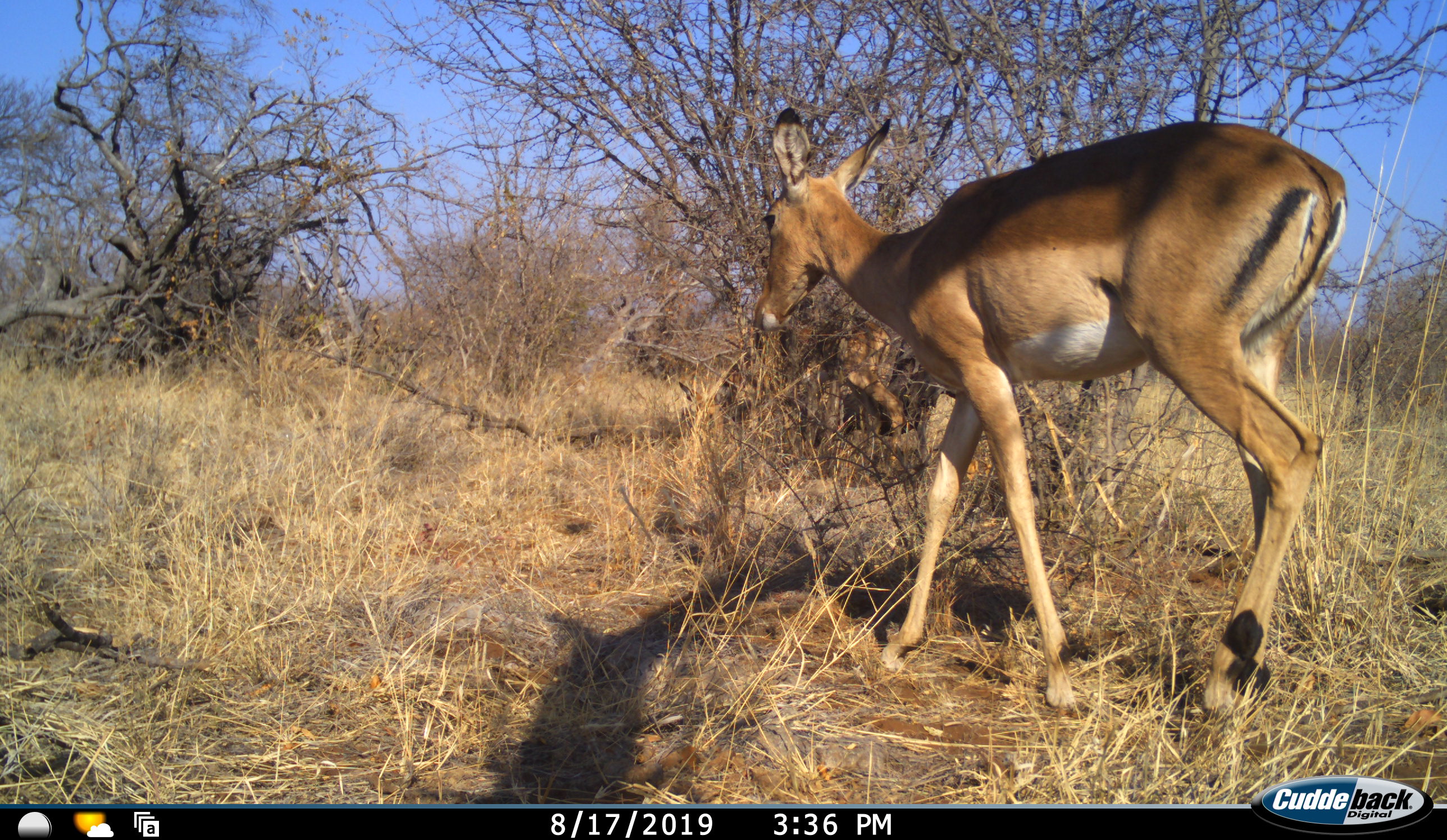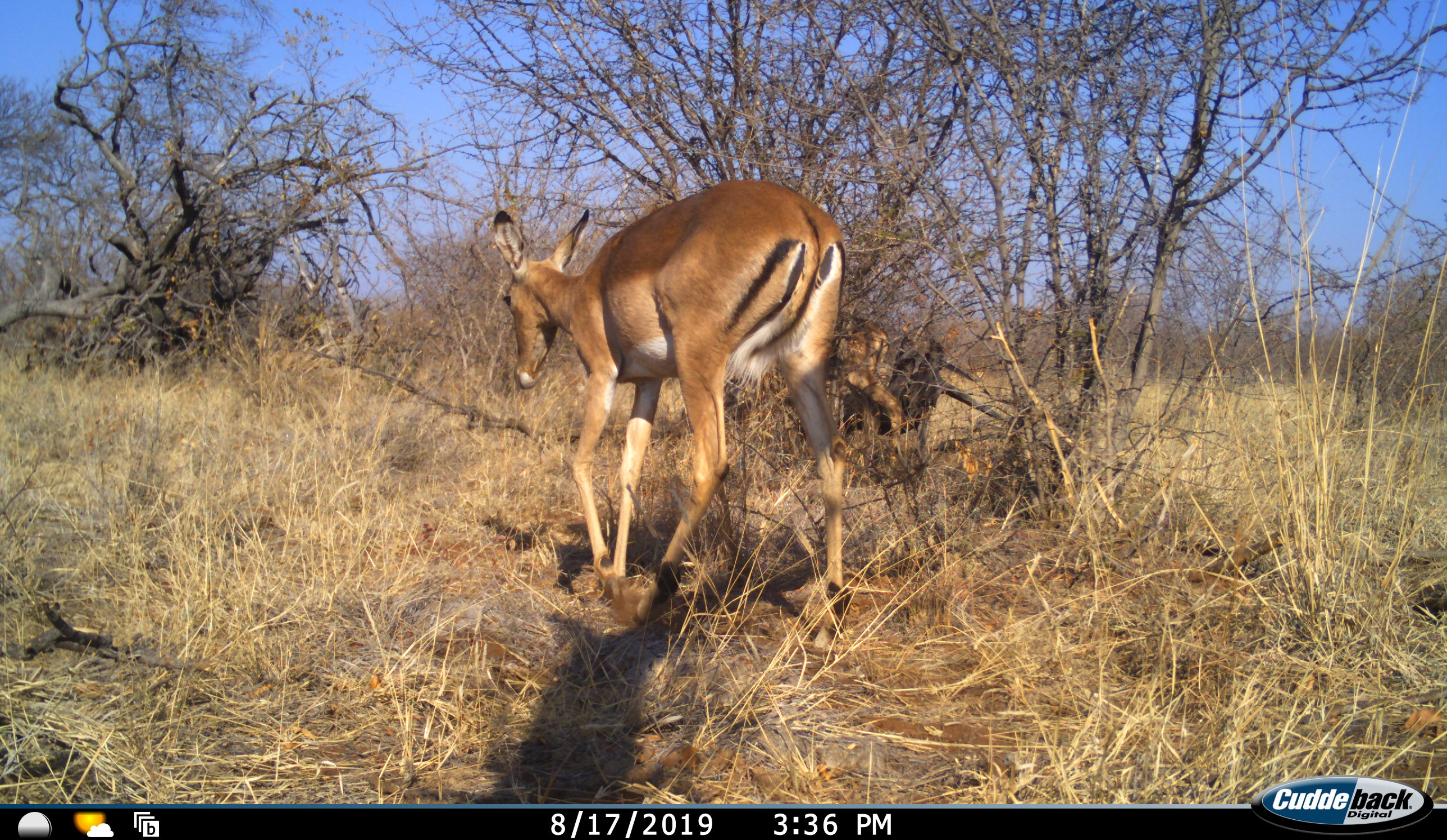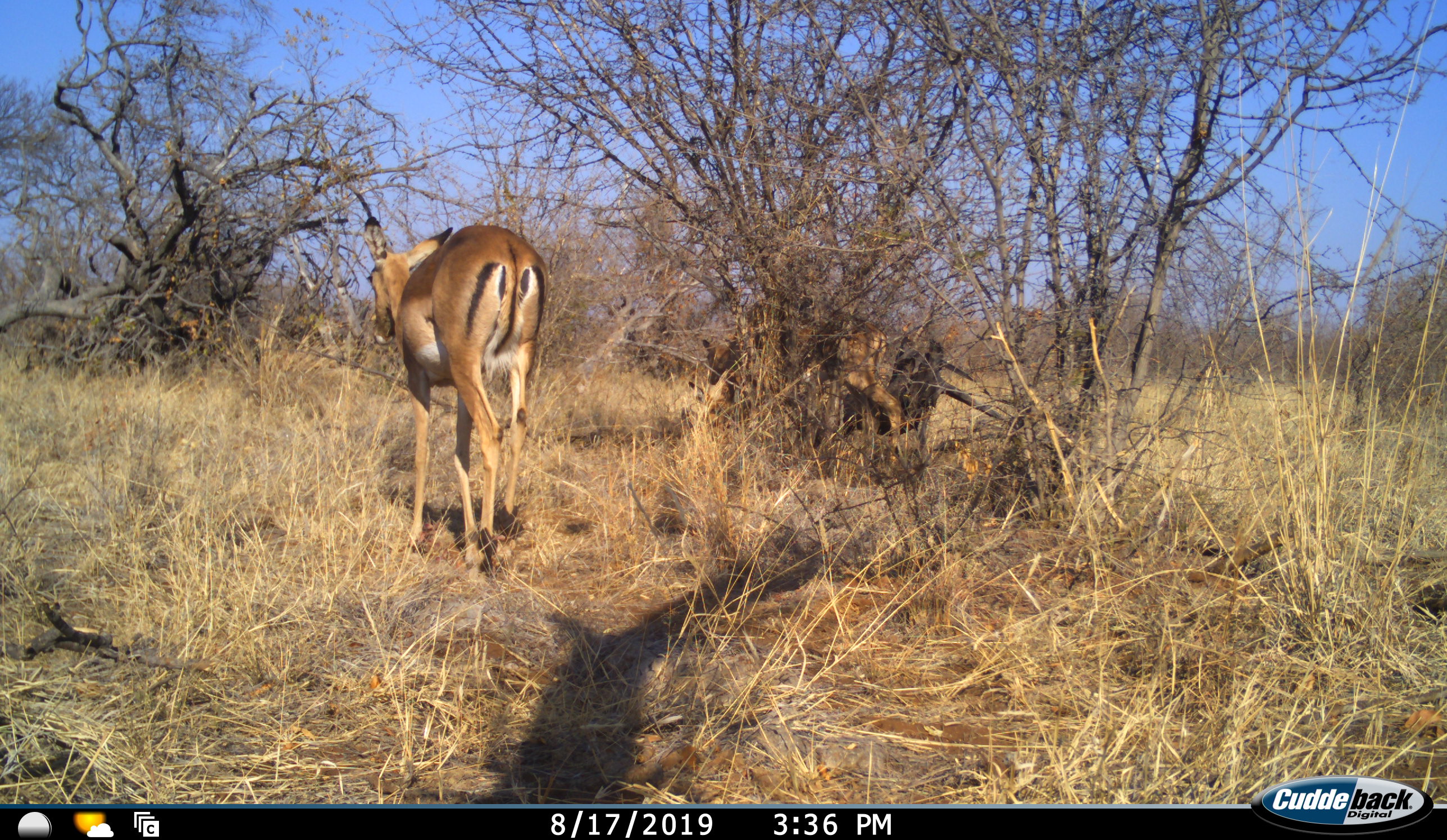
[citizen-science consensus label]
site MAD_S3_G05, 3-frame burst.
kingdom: Animalia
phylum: Chordata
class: Mammalia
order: Artiodactyla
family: Bovidae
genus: Aepyceros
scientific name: Aepyceros melampus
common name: impala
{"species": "impala (Aepyceros melampus)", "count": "1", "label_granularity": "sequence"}